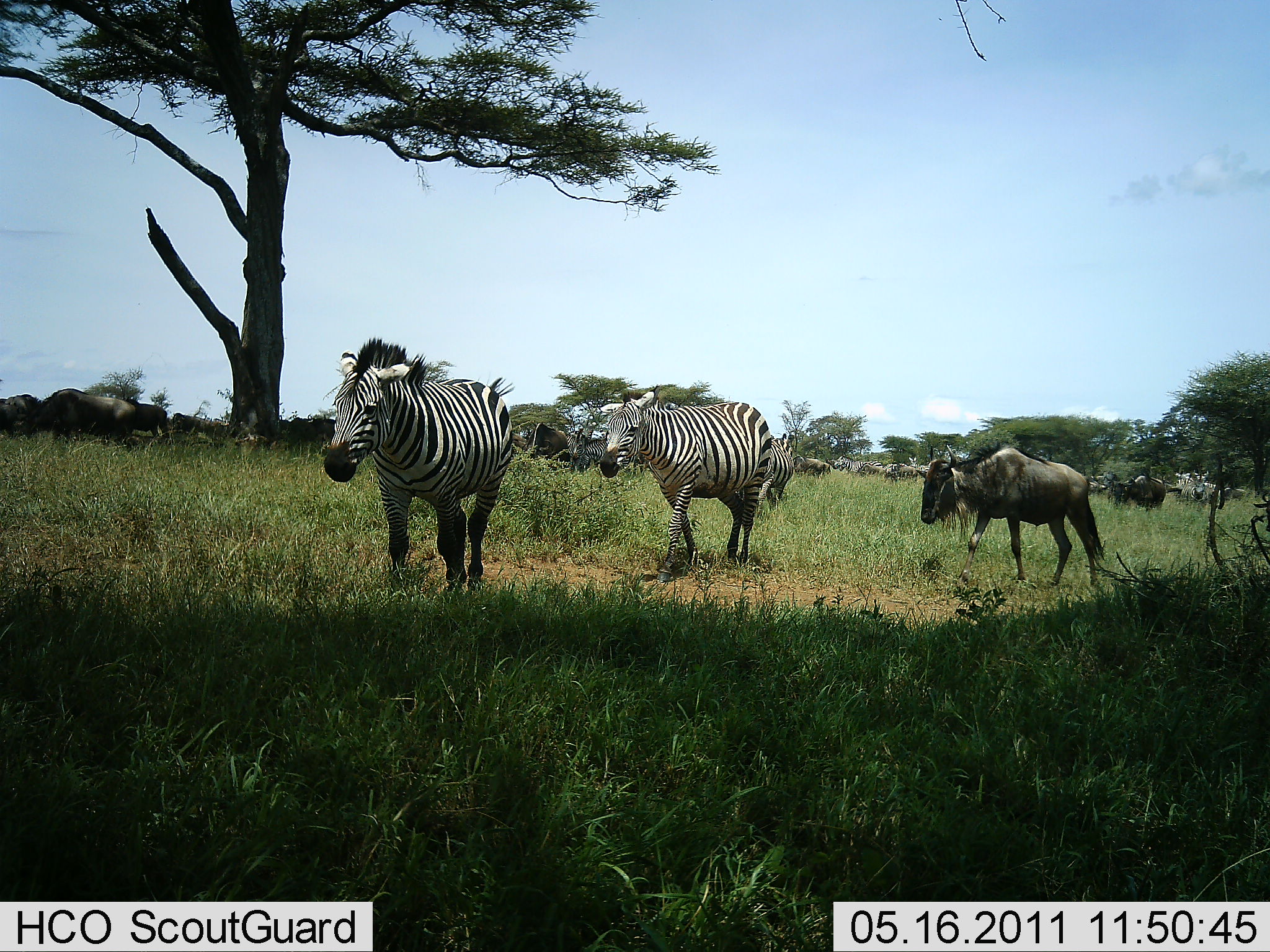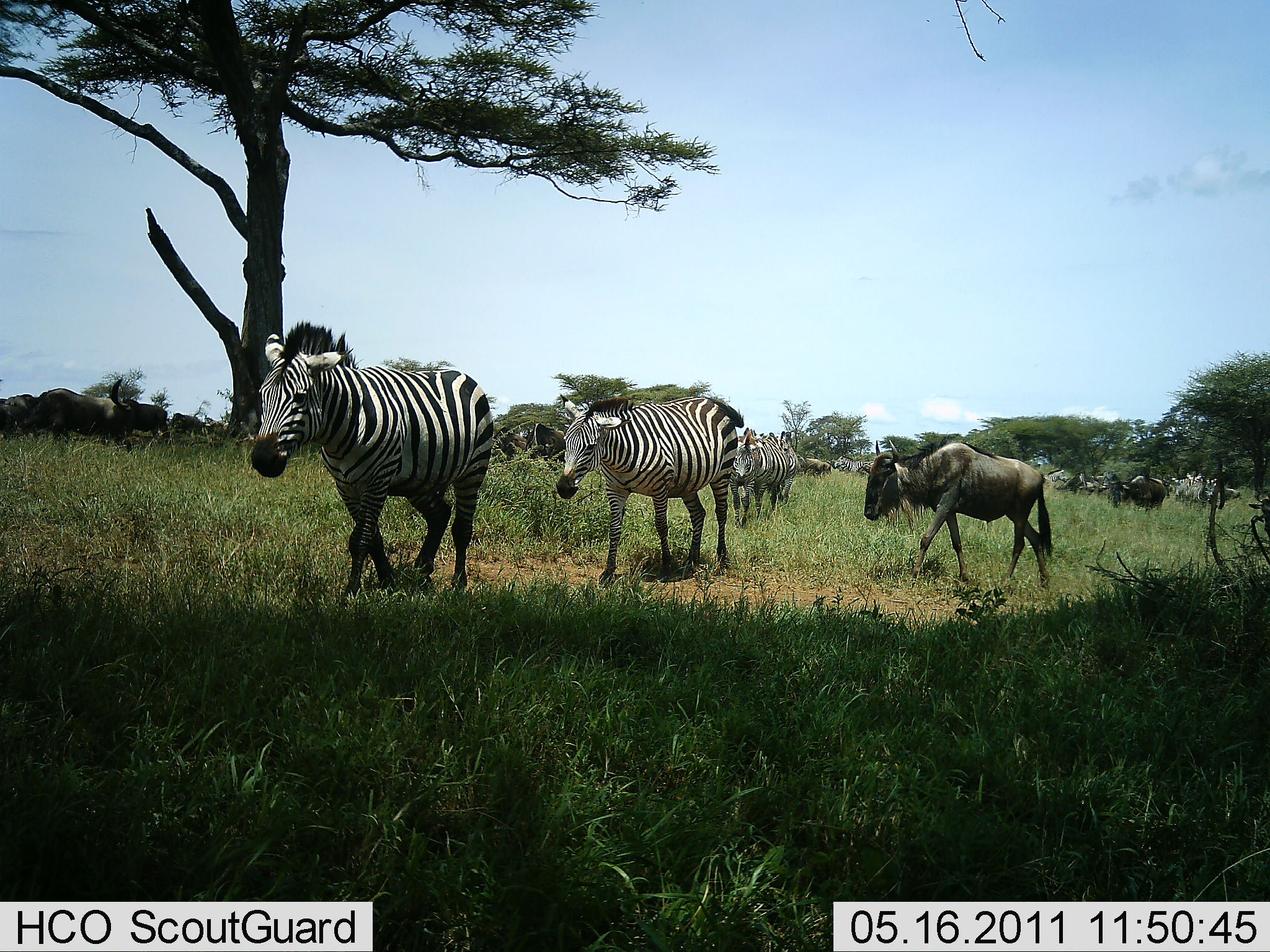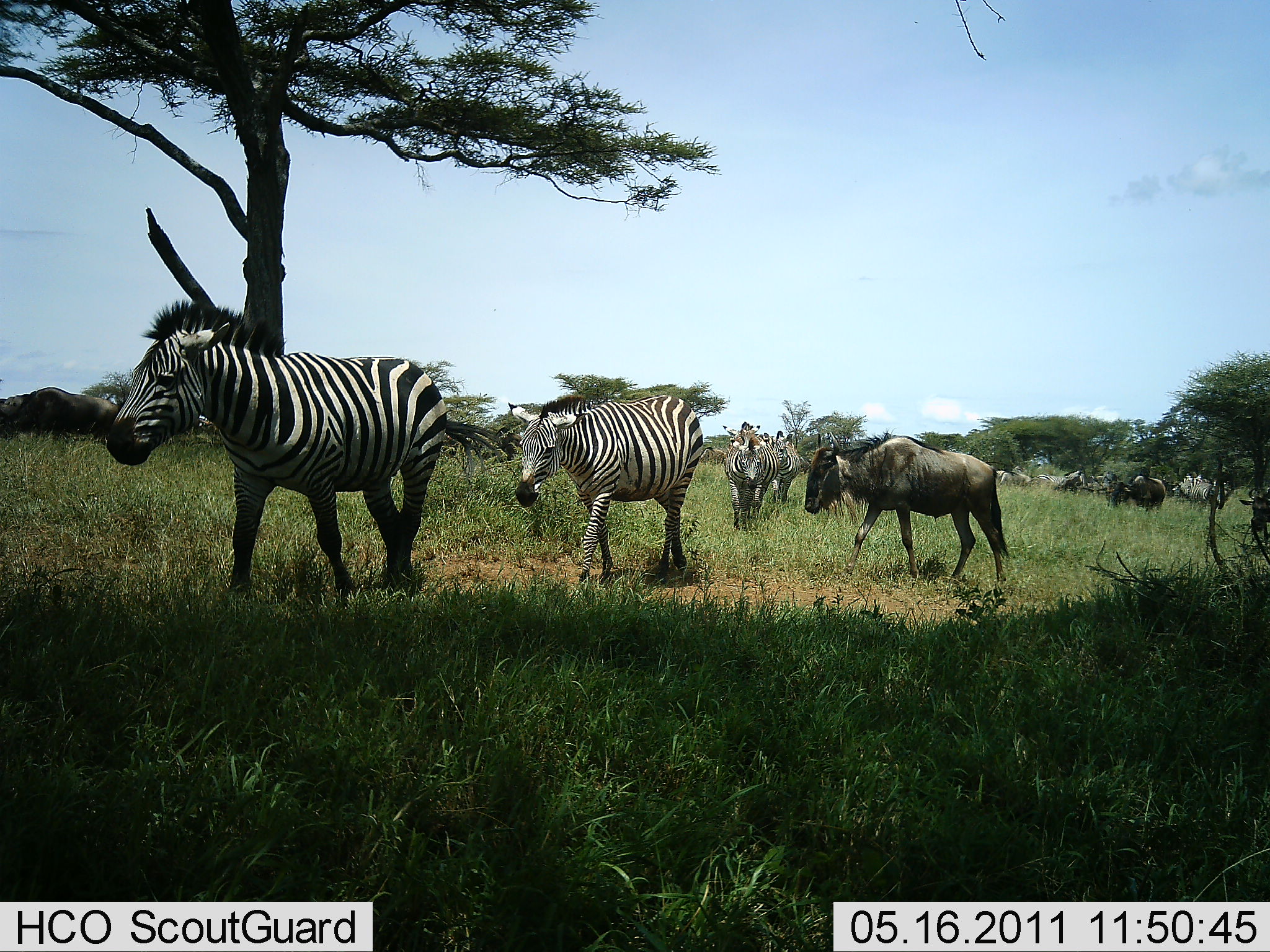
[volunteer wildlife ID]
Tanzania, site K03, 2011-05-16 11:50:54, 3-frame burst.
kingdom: Animalia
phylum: Chordata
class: Mammalia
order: Artiodactyla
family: Bovidae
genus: Connochaetes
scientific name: Connochaetes taurinus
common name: blue wildebeest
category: wildebeest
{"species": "wildebeest (blue wildebeest) (Connochaetes taurinus)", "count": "11-50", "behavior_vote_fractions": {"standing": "18%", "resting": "0%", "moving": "100%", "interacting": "0%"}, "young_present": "0%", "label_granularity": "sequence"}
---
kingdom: Animalia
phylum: Chordata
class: Mammalia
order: Perissodactyla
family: Equidae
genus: Equus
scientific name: Equus quagga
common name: plains zebra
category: zebra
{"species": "zebra (plains zebra) (Equus quagga)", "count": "6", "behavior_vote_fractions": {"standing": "9%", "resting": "0%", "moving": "100%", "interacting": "0%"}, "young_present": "0%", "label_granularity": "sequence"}